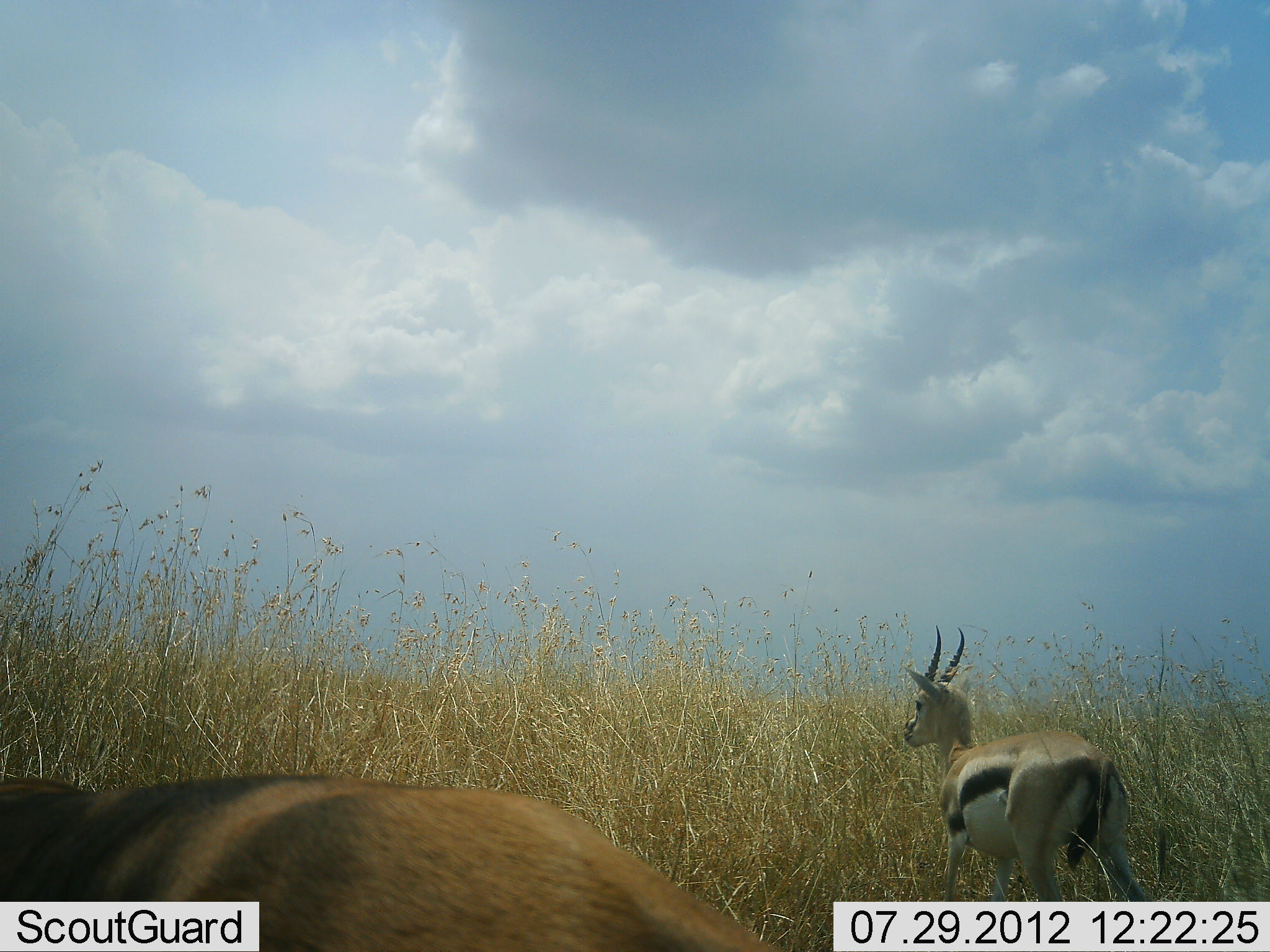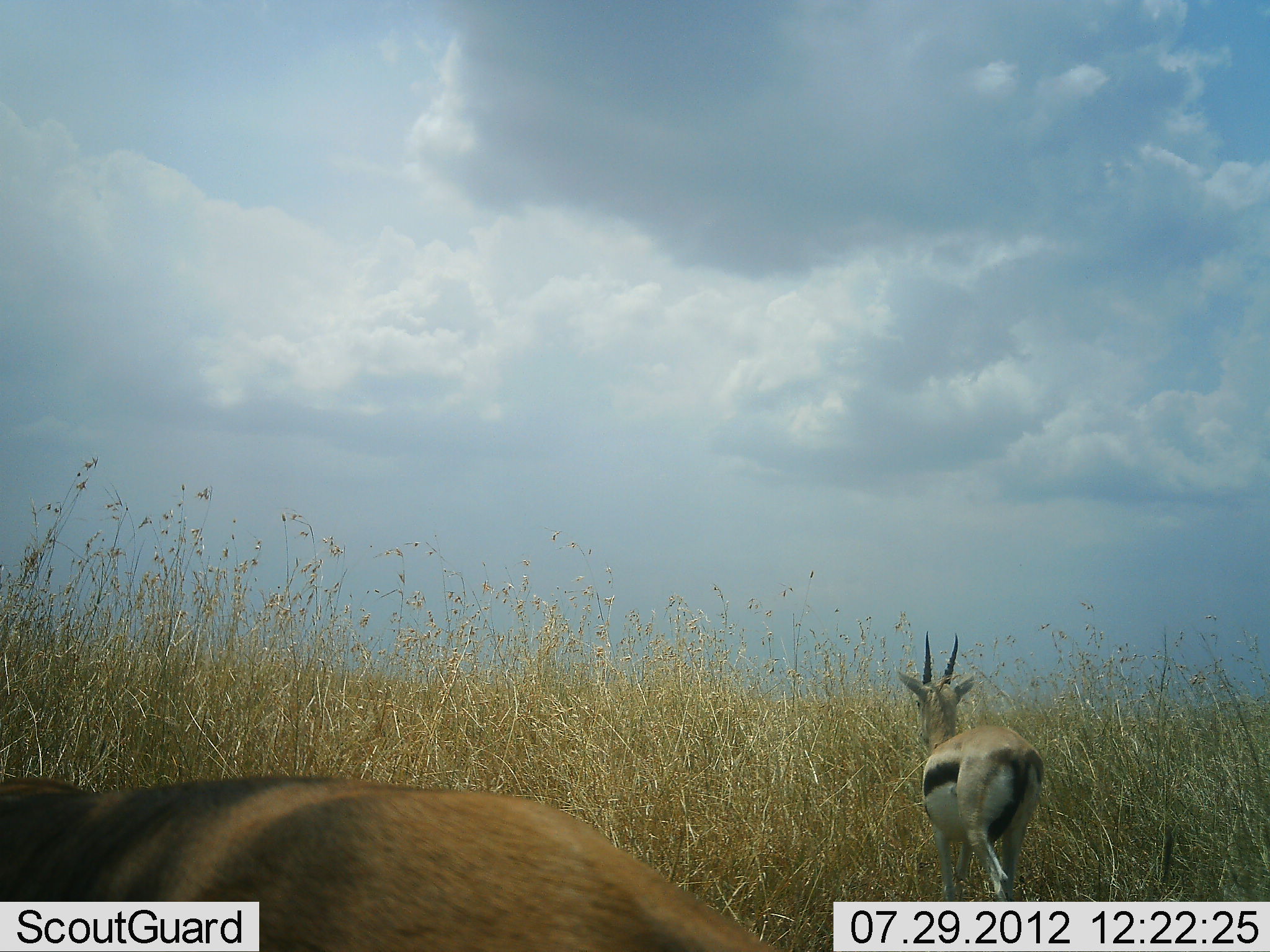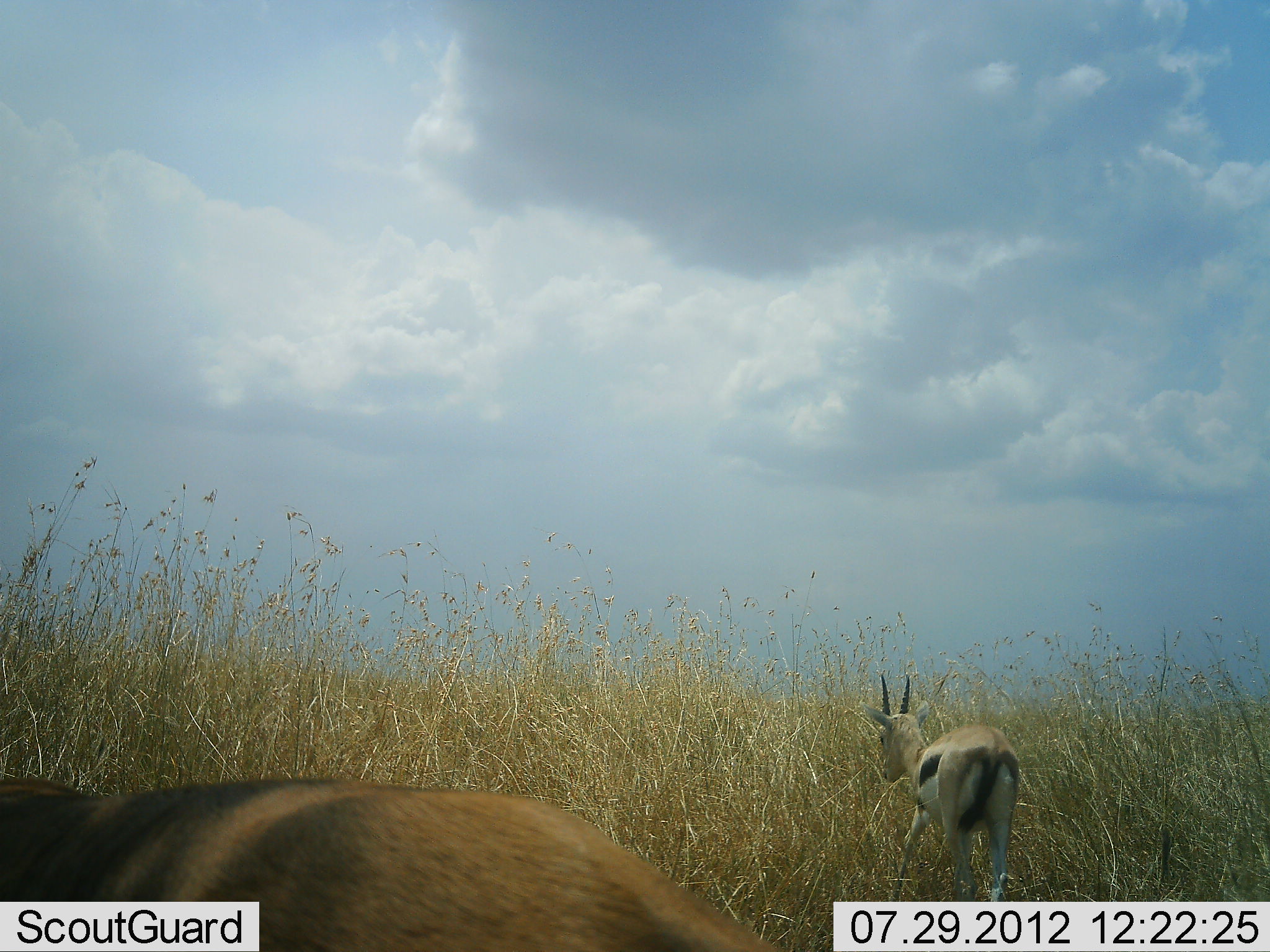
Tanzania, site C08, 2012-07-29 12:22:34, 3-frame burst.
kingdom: Animalia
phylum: Chordata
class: Mammalia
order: Artiodactyla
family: Bovidae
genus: Eudorcas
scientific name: Eudorcas thomsonii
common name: thomson's gazelle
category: gazellethomsons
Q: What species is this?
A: Gazellethomsons (thomson's gazelle) (Eudorcas thomsonii).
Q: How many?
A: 2.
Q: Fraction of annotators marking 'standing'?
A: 60%.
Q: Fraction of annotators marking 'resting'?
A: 10%.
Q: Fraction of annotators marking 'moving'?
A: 60%.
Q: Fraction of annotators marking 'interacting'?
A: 0%.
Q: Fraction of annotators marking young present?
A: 0%.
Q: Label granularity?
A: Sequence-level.